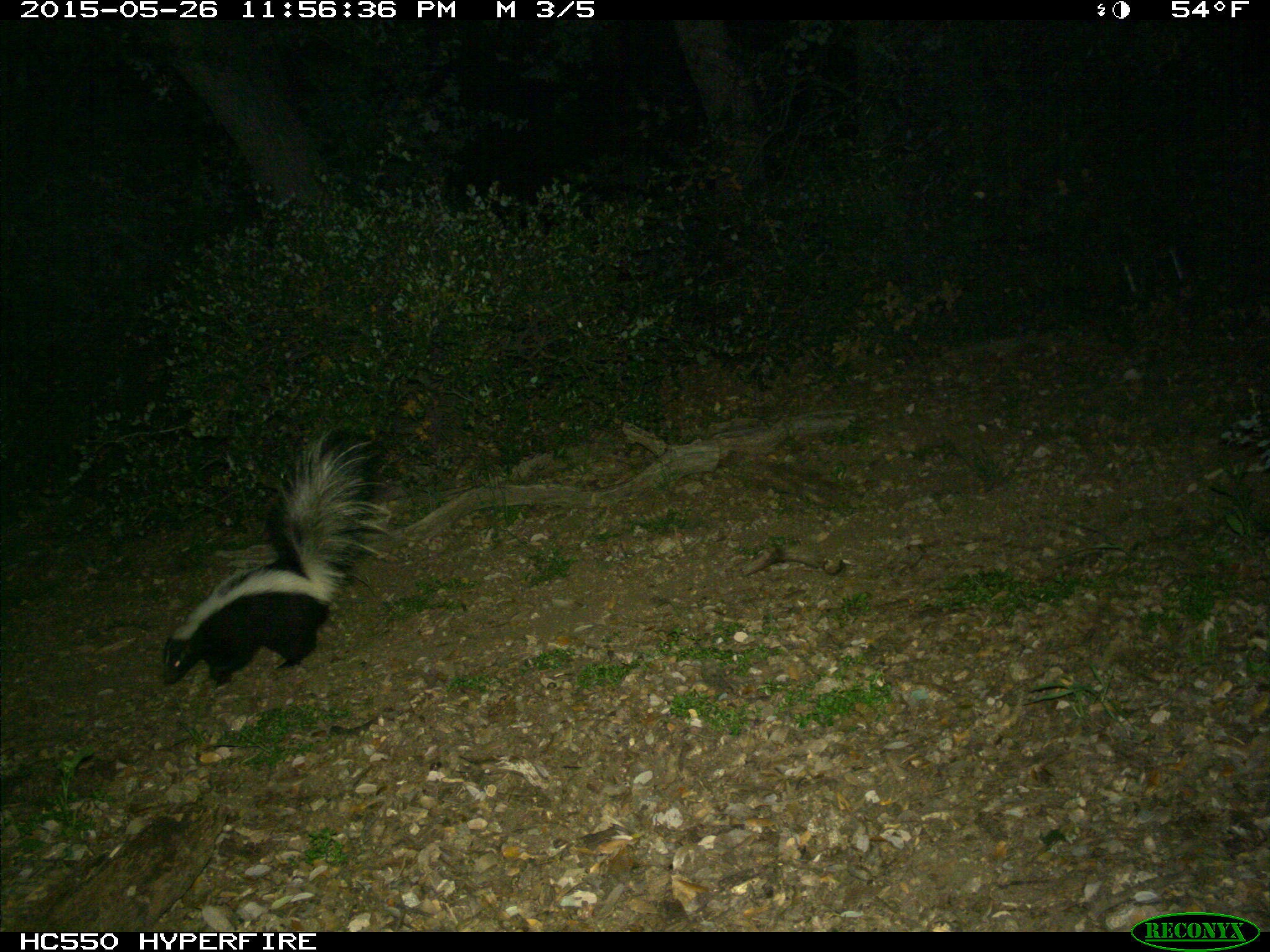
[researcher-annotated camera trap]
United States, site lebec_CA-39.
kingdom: Animalia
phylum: Chordata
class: Mammalia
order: Carnivora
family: Mephitidae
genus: Mephitis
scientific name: Mephitis mephitis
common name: striped skunk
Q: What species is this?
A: Mephitis mephitis (striped skunk).